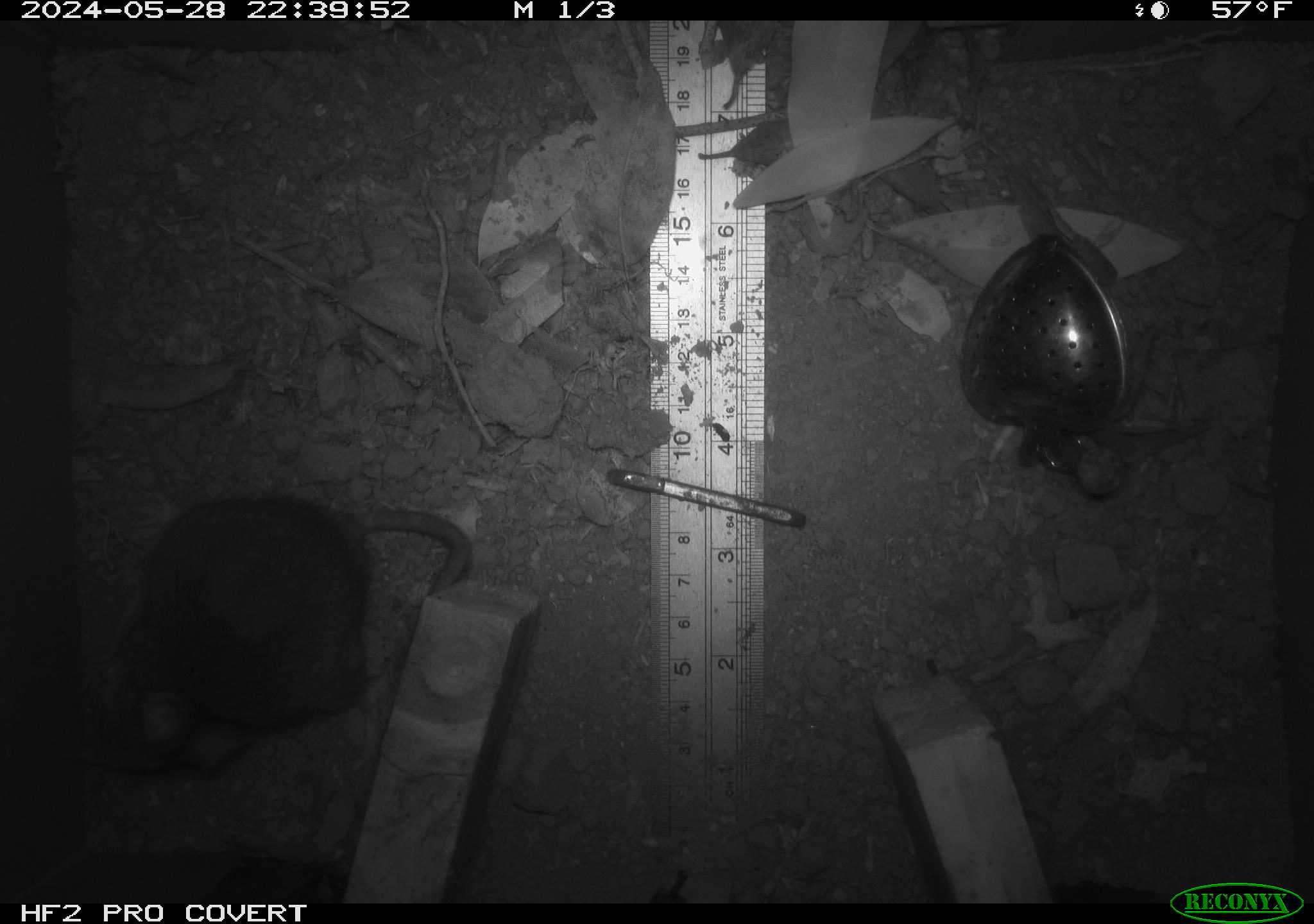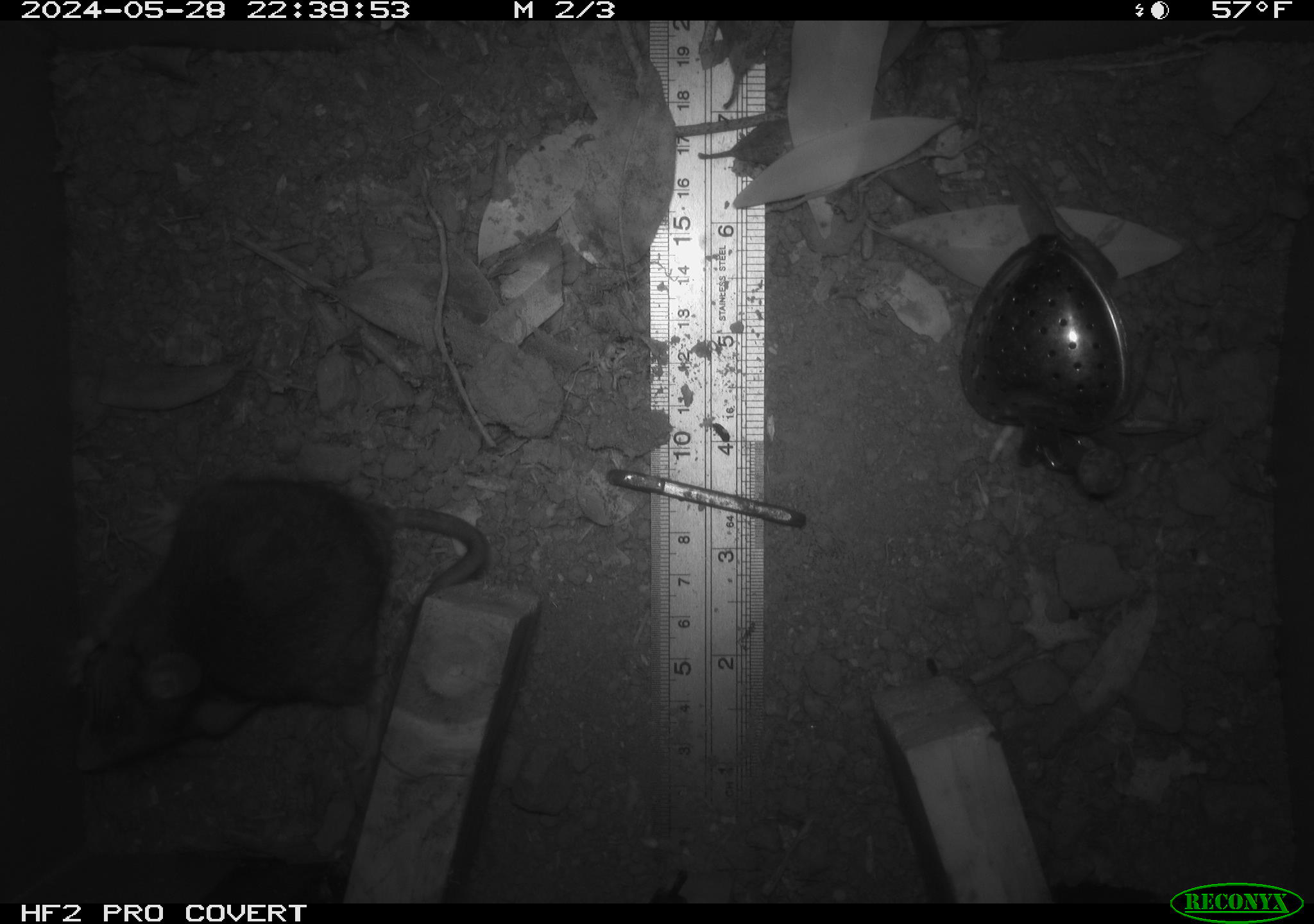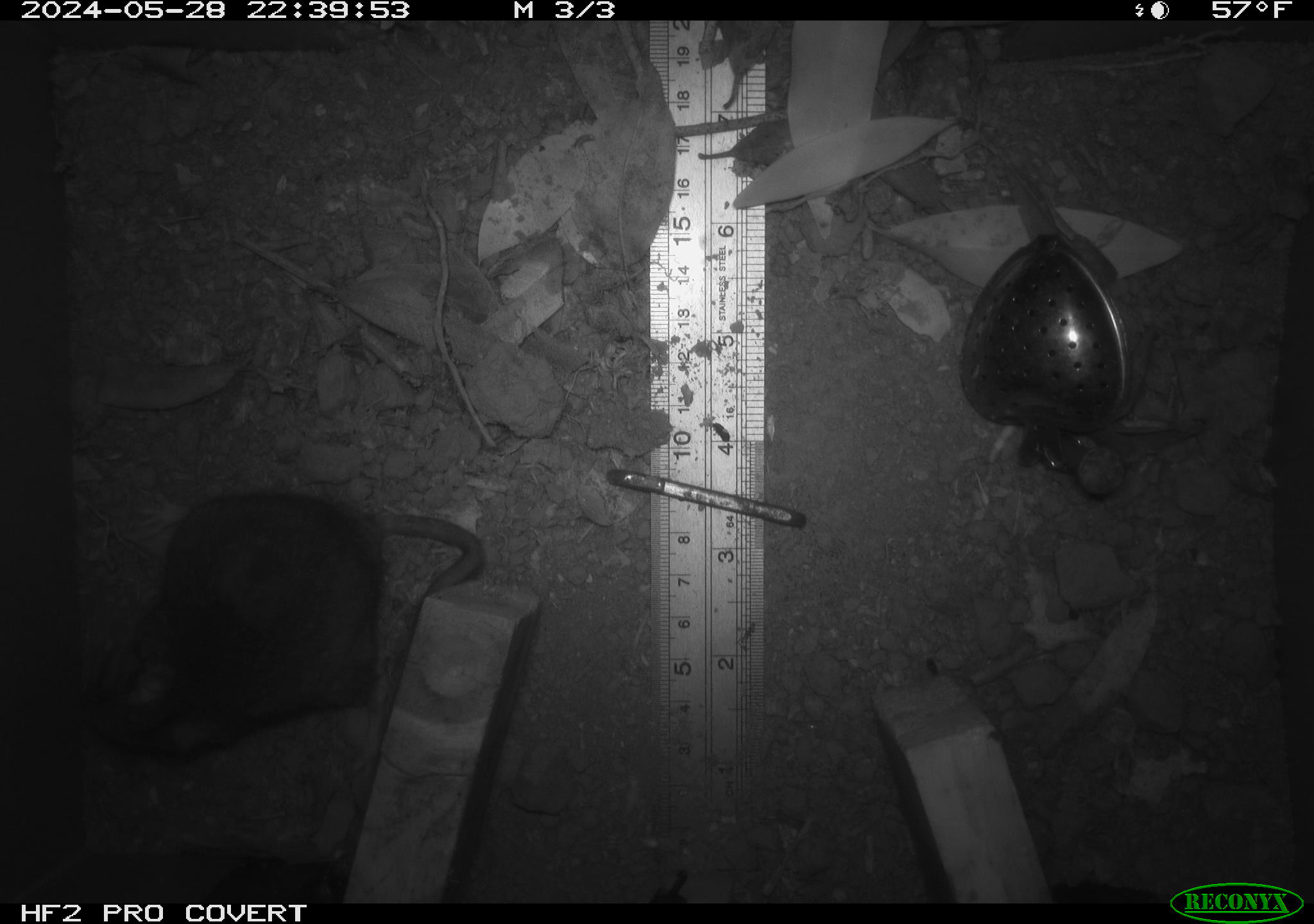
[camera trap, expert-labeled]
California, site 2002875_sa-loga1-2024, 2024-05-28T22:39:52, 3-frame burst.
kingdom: Animalia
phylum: Chordata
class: Mammalia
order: Rodentia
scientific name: Rodentia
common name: rodent